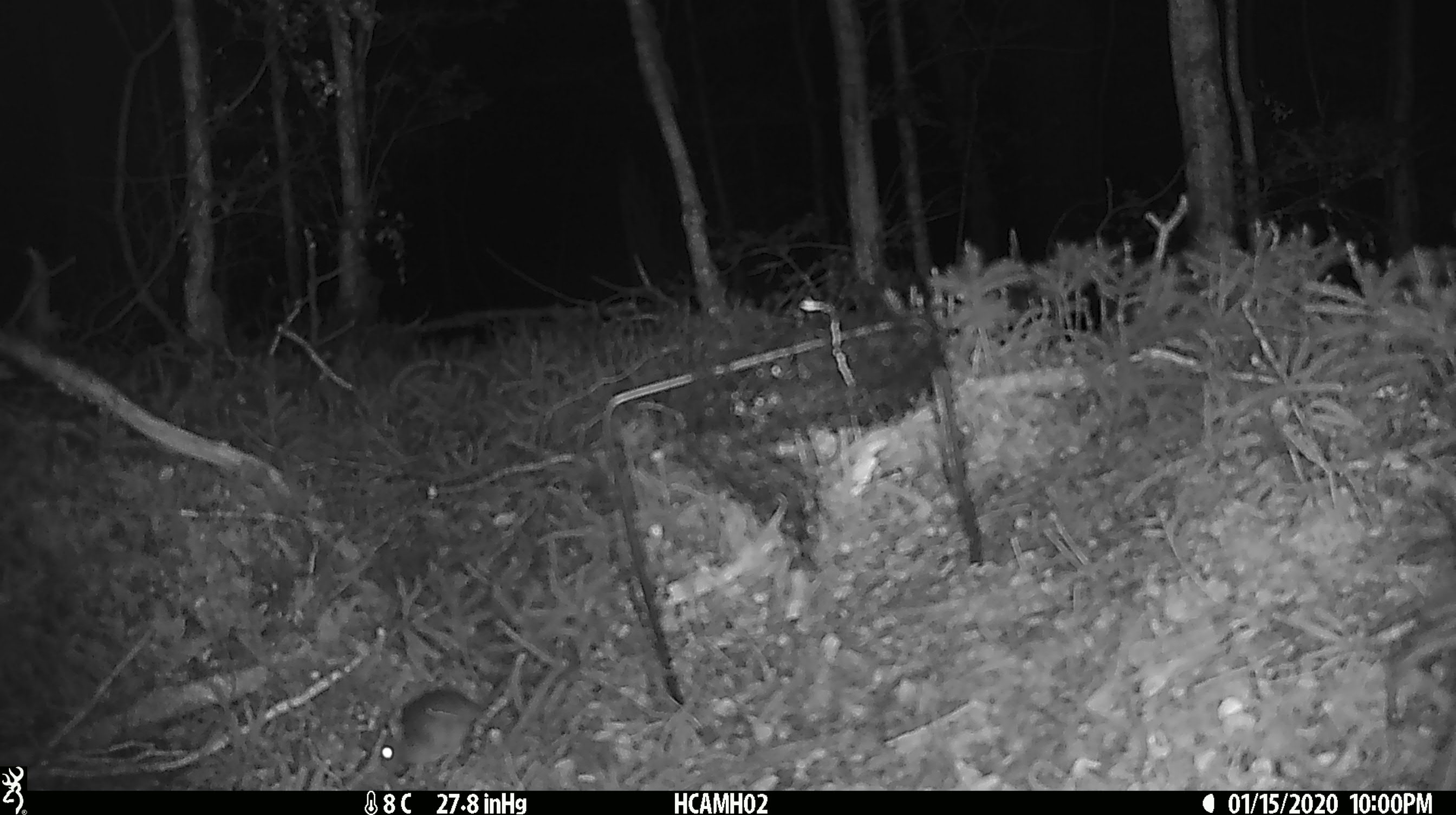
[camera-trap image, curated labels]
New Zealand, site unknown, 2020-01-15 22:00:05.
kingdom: Animalia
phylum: Chordata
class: Mammalia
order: Rodentia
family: Muridae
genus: Mus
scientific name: Mus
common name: mouse